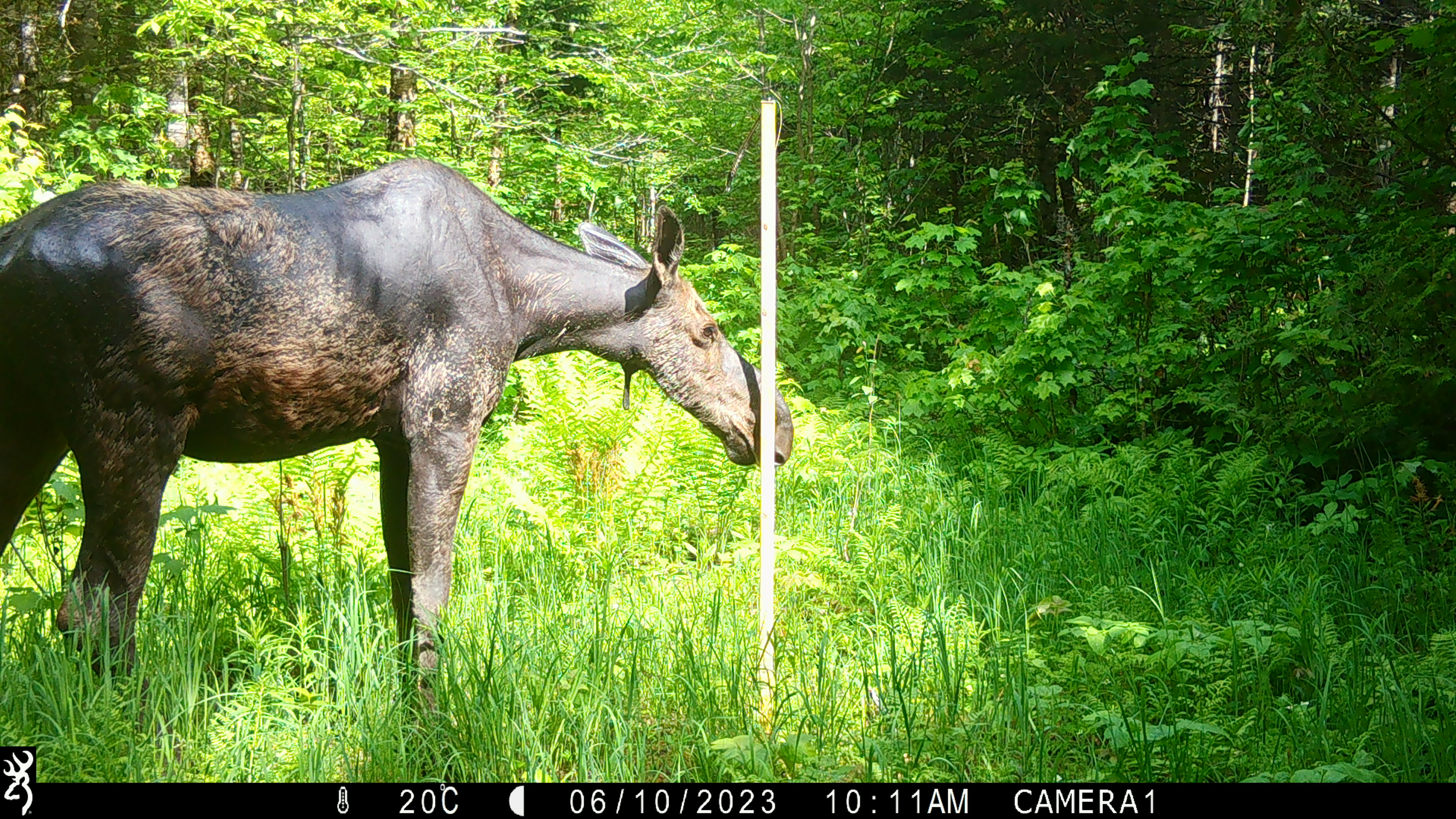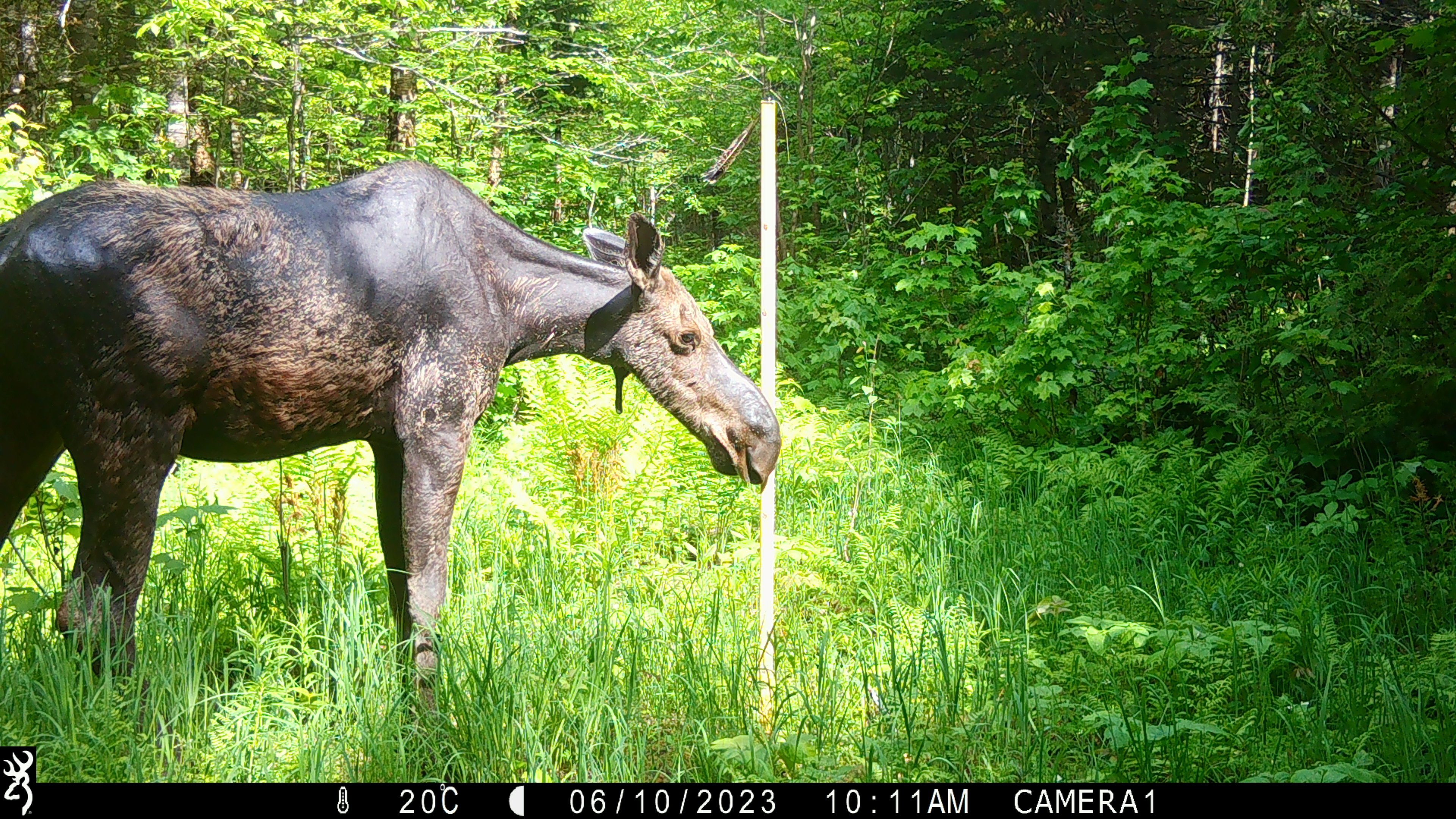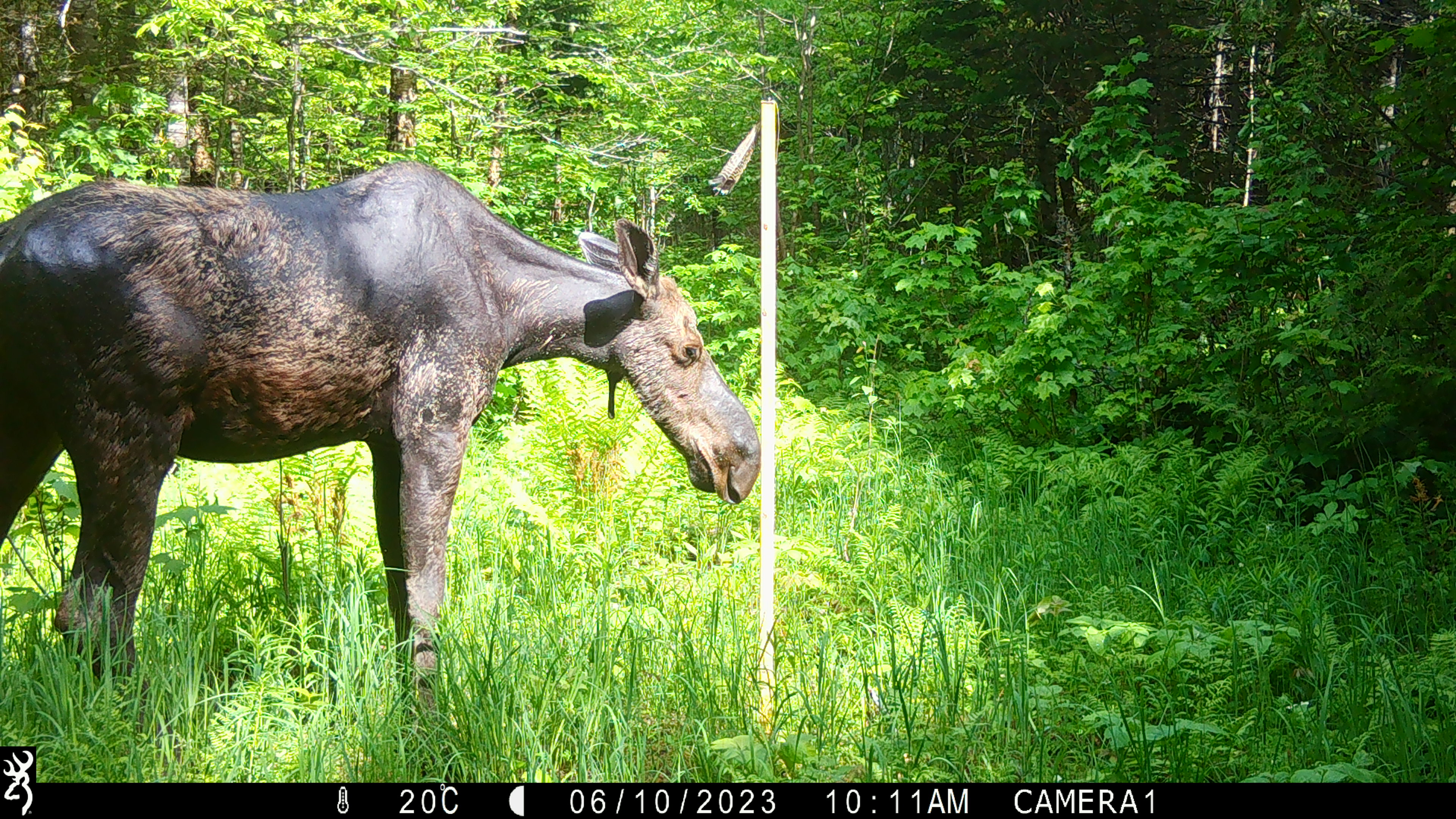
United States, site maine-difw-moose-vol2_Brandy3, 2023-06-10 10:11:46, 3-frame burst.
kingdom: Animalia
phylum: Chordata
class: Mammalia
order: Artiodactyla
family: Cervidae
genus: Alces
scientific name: Alces alces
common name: moose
Moose (Alces alces).